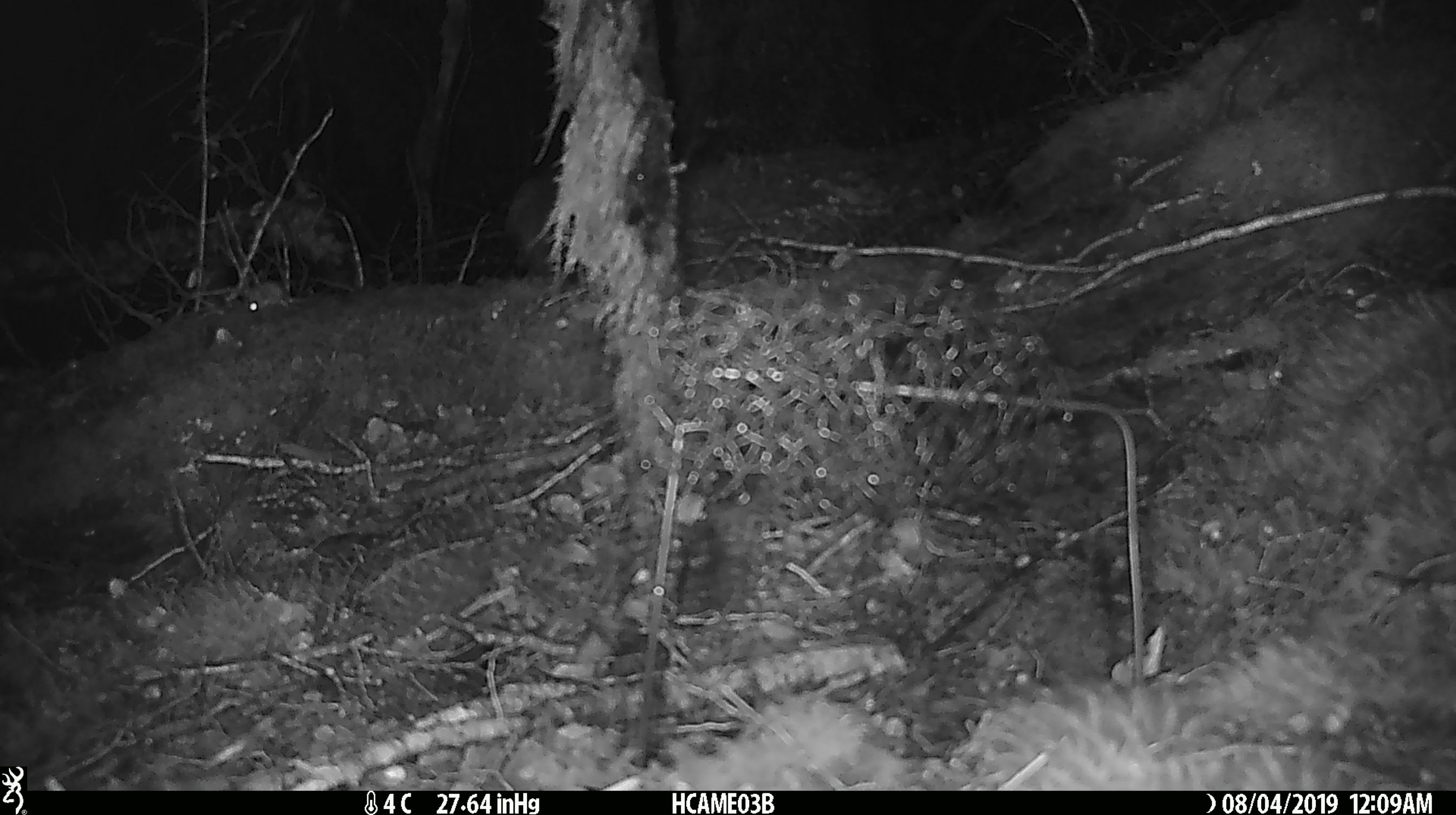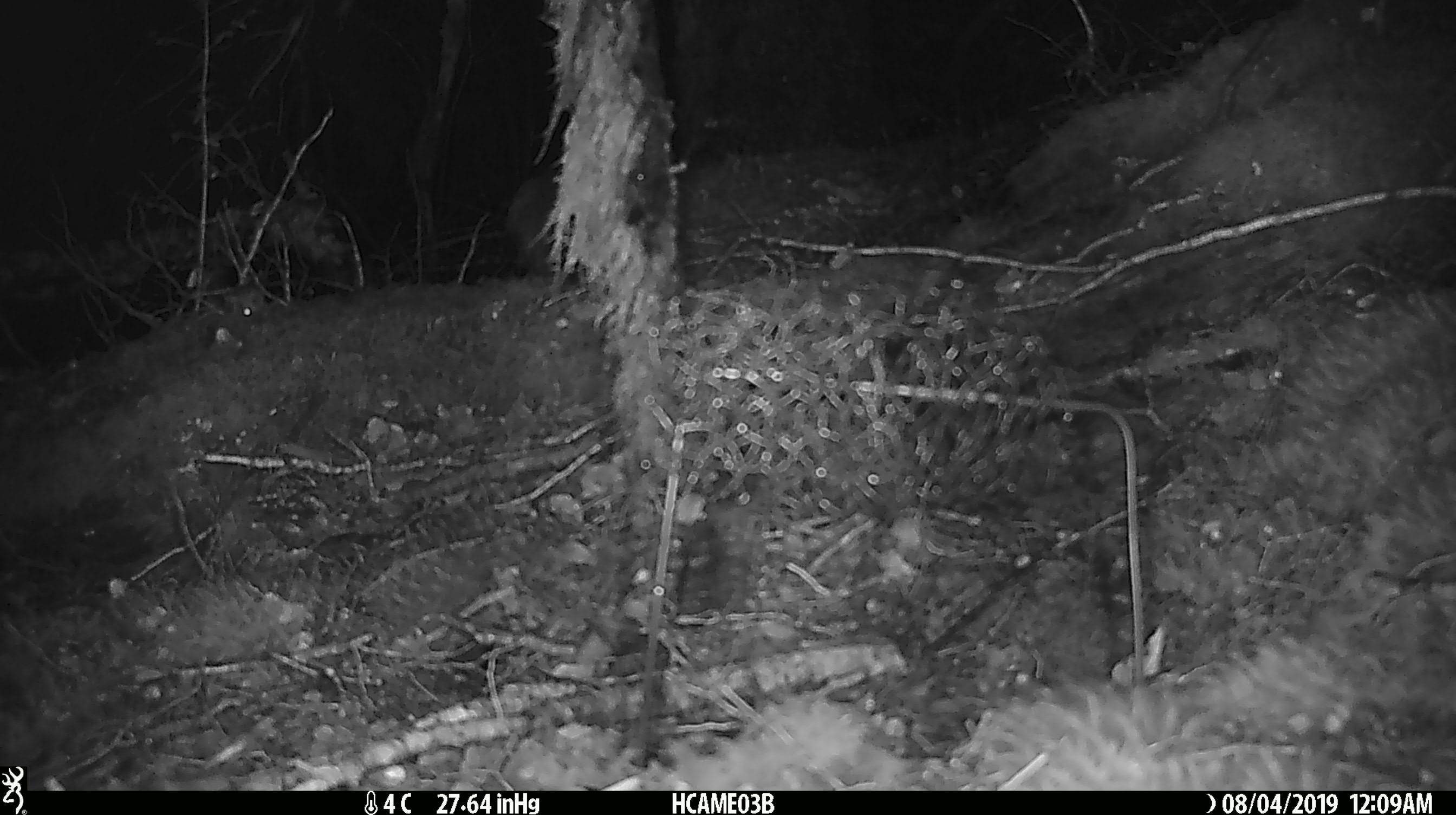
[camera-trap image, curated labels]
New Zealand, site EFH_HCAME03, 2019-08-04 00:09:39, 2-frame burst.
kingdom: Animalia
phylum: Chordata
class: Mammalia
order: Rodentia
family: Muridae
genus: Mus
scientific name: Mus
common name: mouse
Mouse (Mus).